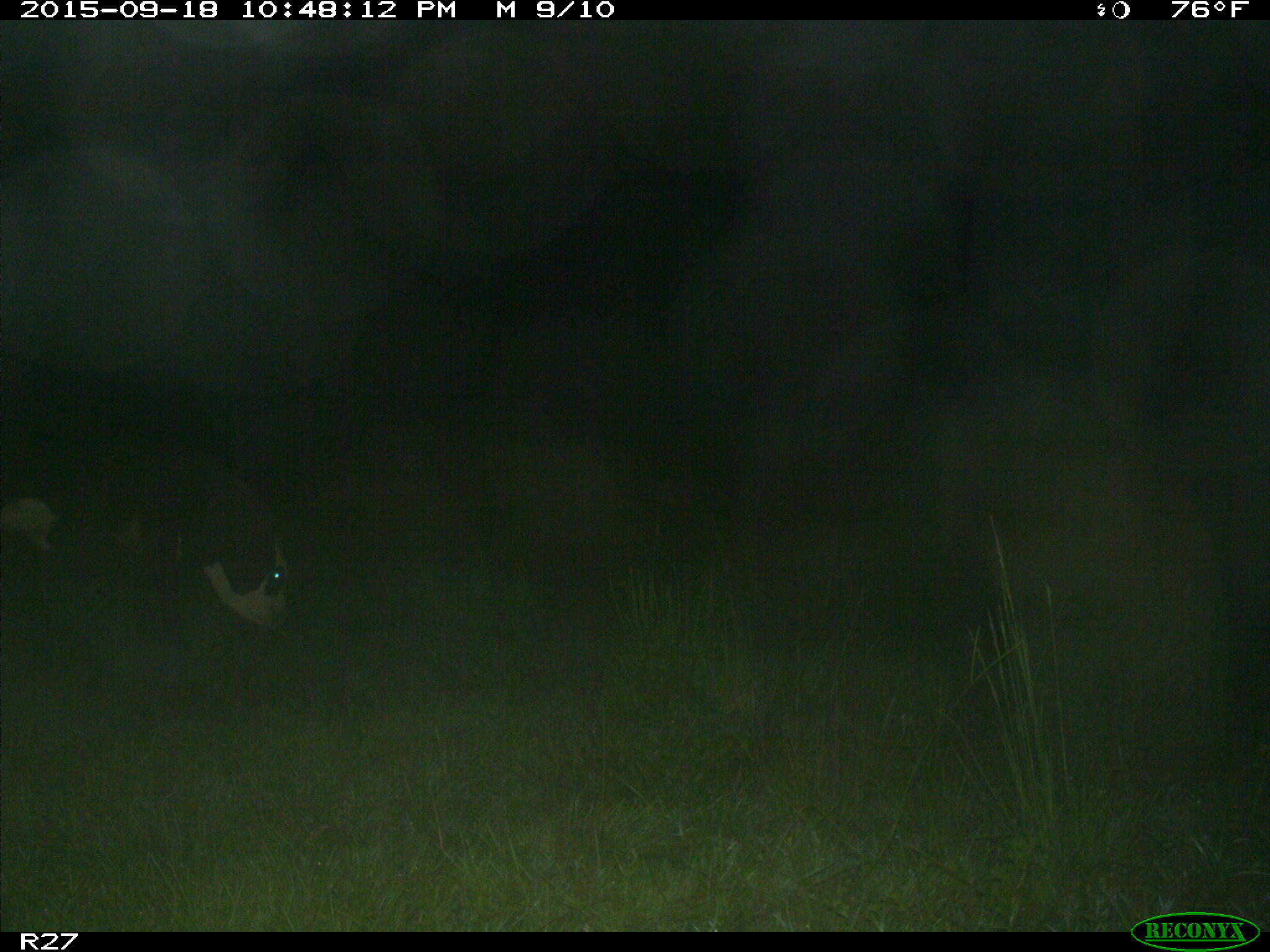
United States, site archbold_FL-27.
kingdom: Animalia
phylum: Chordata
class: Mammalia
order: Artiodactyla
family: Bovidae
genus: Bos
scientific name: Bos taurus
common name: domestic cow